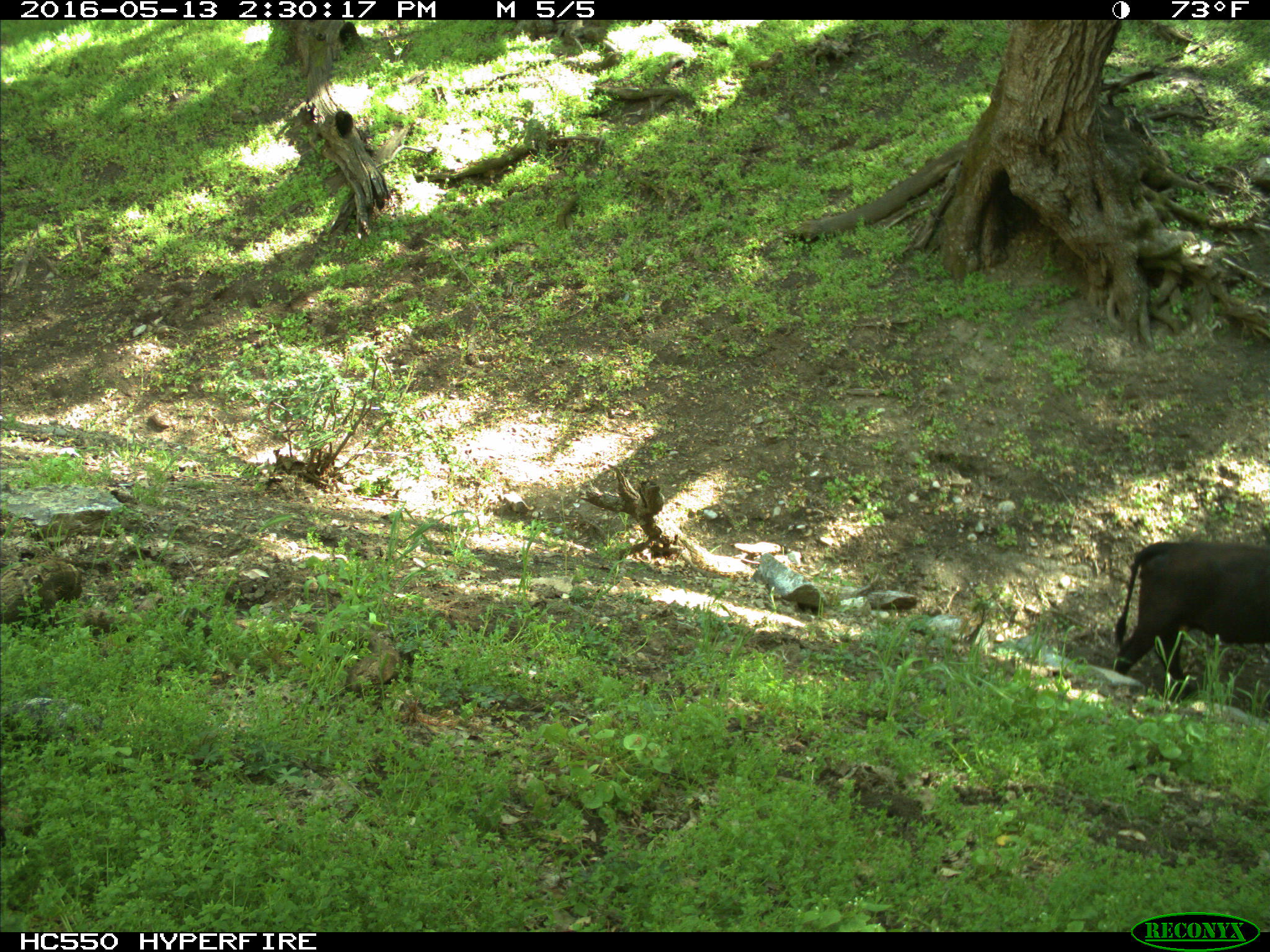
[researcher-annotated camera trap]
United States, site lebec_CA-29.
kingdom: Animalia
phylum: Chordata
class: Mammalia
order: Artiodactyla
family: Bovidae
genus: Bos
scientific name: Bos taurus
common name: domestic cow